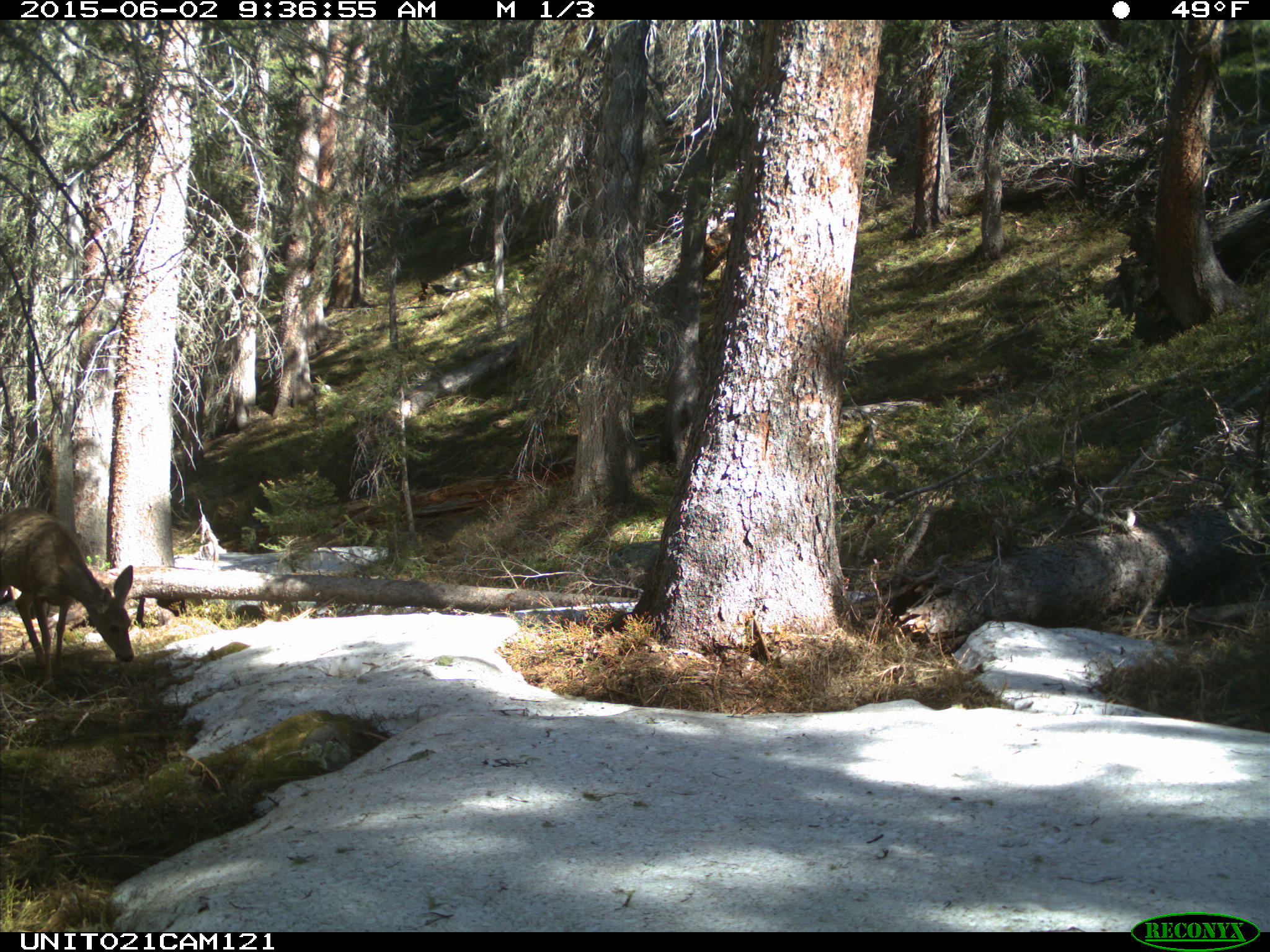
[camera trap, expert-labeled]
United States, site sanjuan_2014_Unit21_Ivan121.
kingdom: Animalia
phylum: Chordata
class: Mammalia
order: Artiodactyla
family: Cervidae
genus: Odocoileus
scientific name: Odocoileus hemionus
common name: mule deer